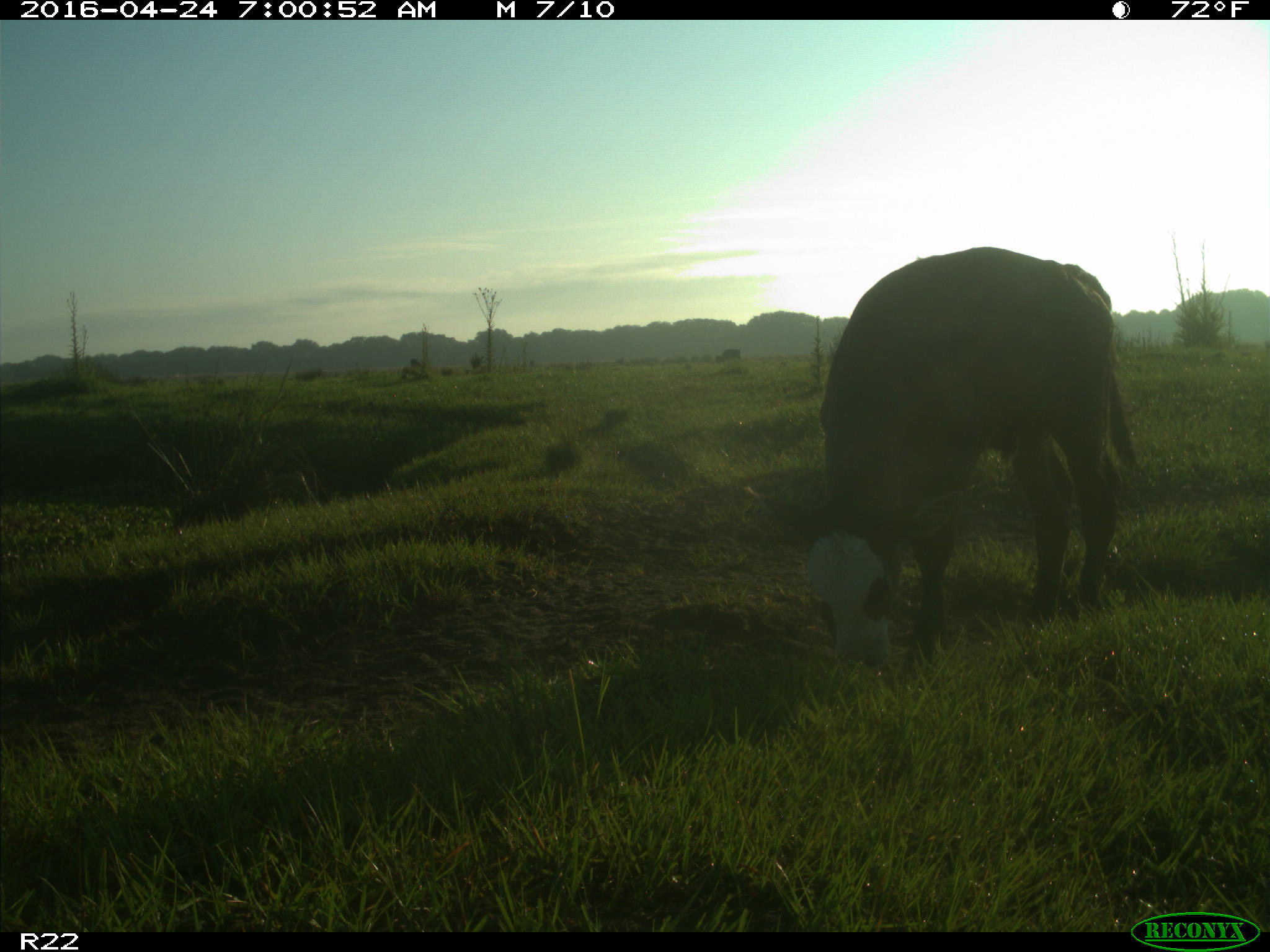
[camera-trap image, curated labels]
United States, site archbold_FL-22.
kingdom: Animalia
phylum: Chordata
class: Mammalia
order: Artiodactyla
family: Bovidae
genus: Bos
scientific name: Bos taurus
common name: domestic cow